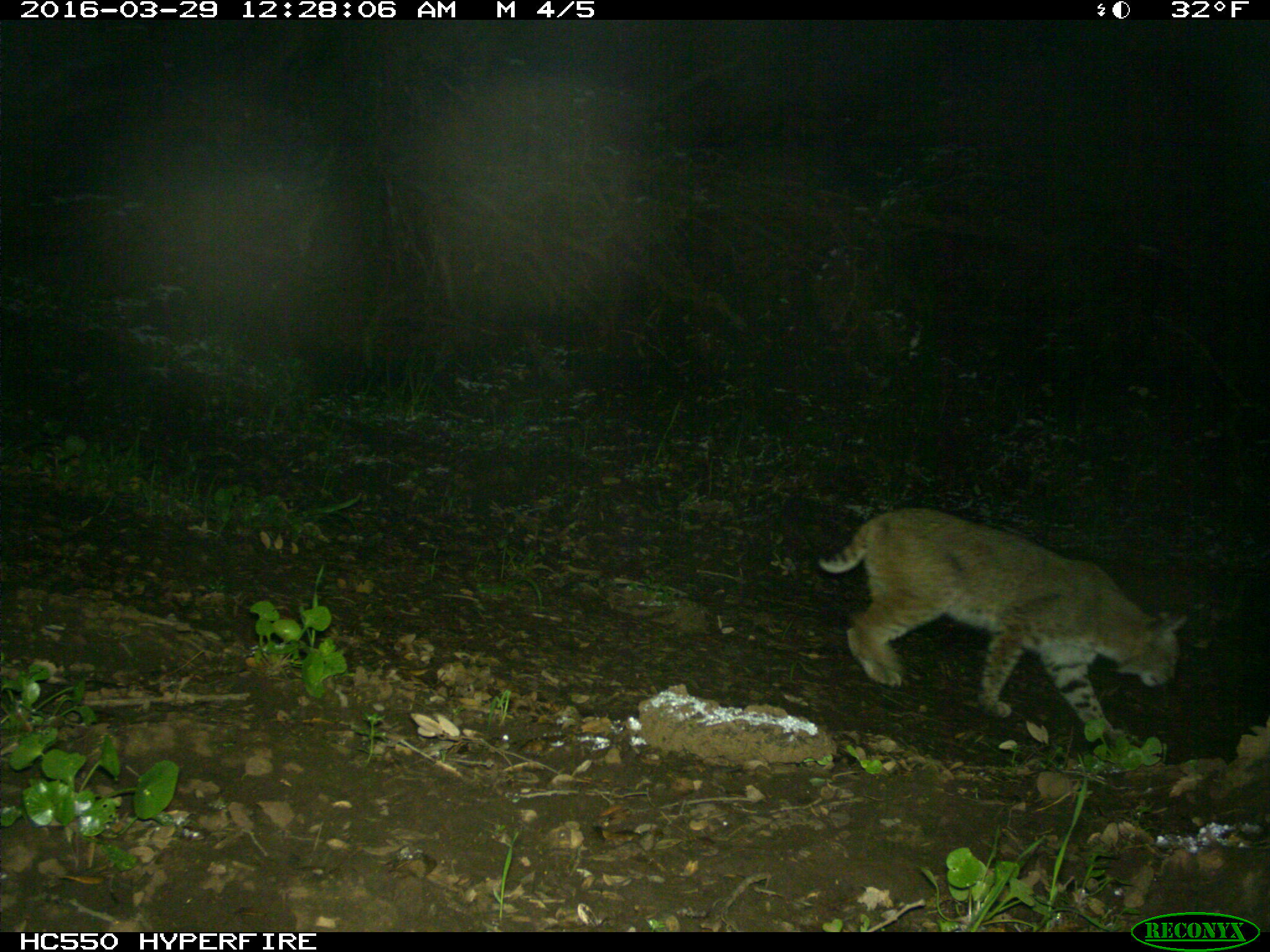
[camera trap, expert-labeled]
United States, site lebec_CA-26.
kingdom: Animalia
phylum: Chordata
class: Mammalia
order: Carnivora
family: Felidae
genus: Lynx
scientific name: Lynx rufus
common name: bobcat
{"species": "Lynx rufus (bobcat)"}